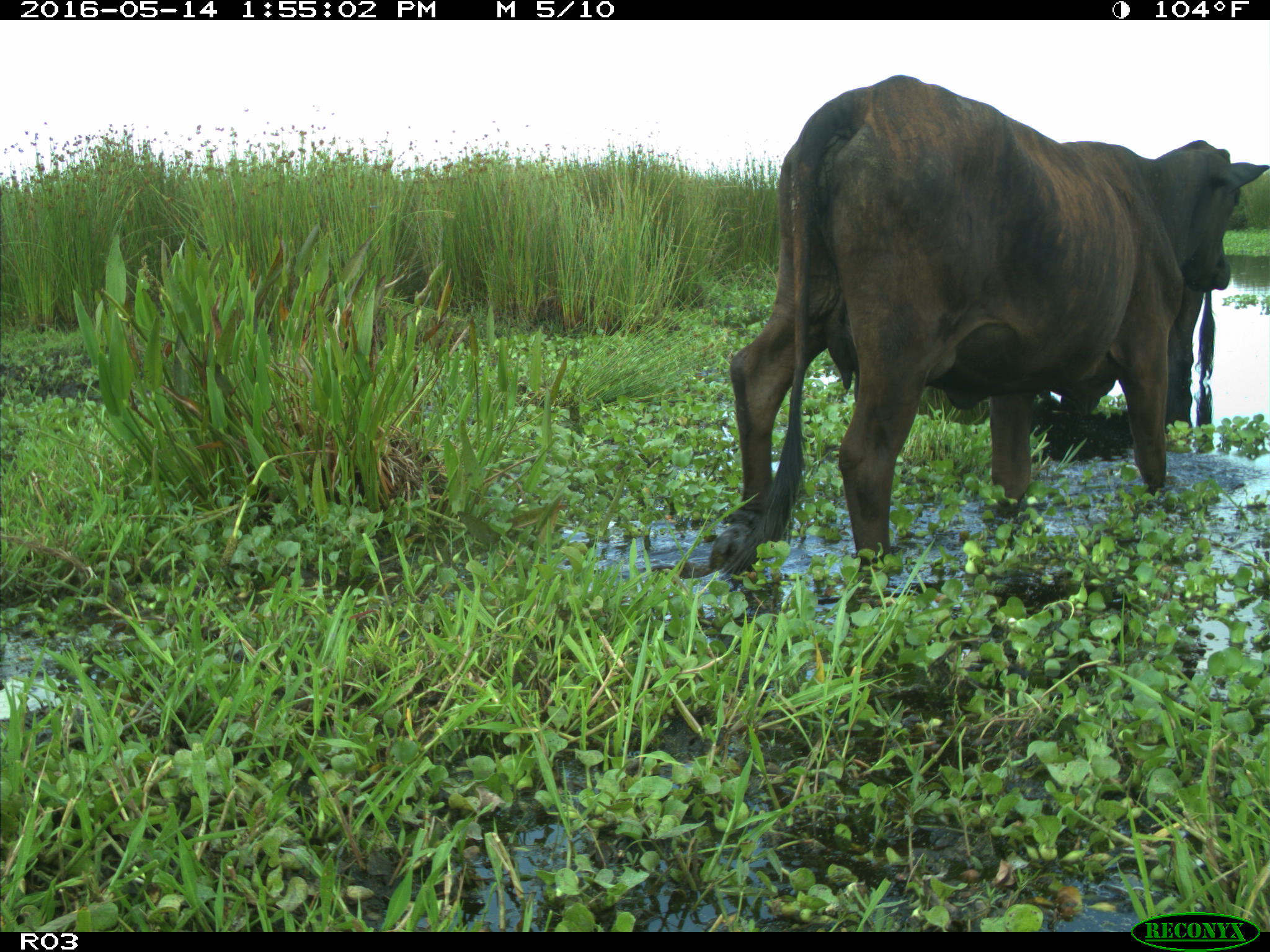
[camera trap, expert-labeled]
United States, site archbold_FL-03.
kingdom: Animalia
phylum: Chordata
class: Mammalia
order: Artiodactyla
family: Bovidae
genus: Bos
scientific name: Bos taurus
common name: domestic cow